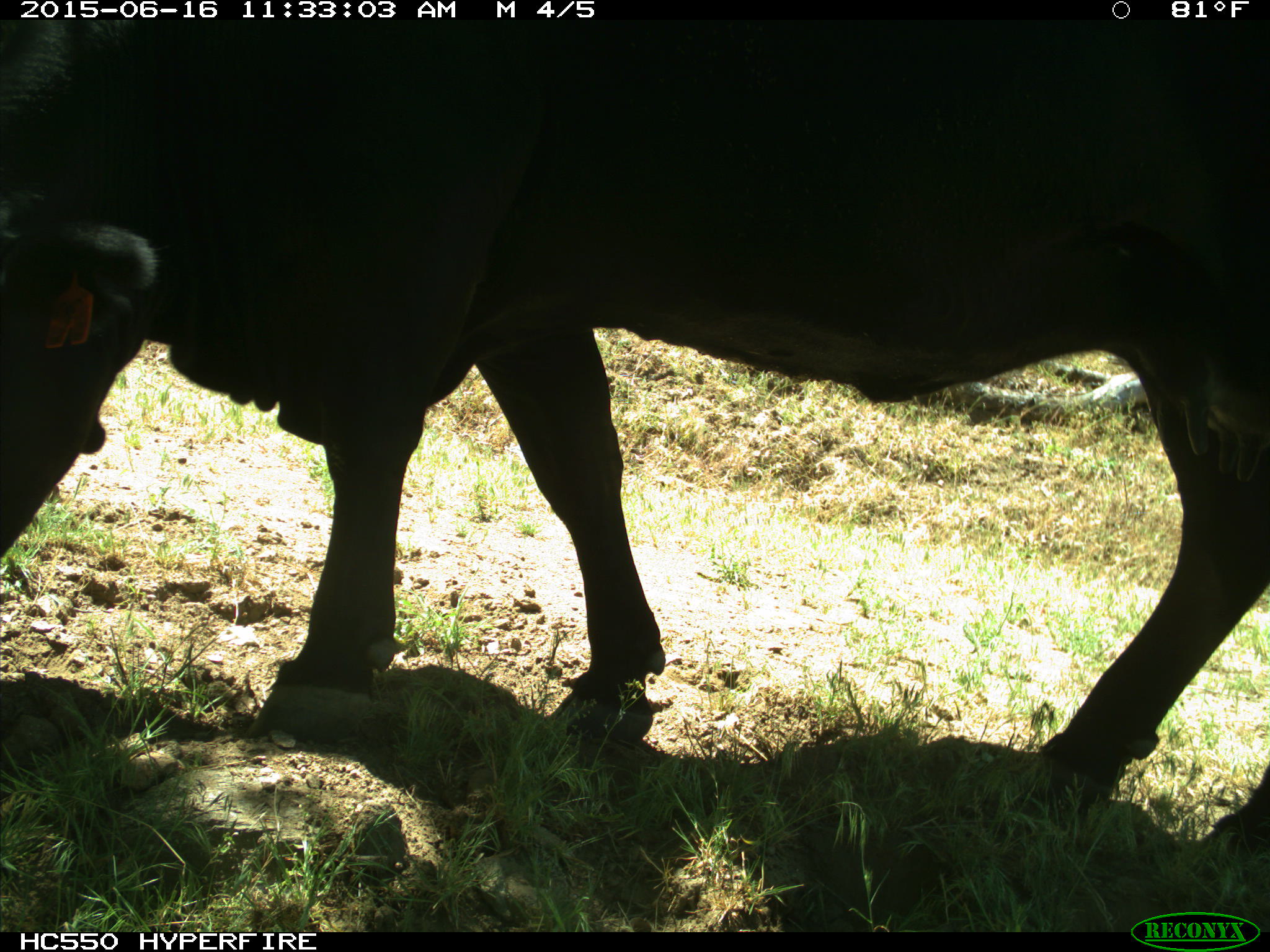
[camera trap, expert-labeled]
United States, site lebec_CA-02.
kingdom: Animalia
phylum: Chordata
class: Mammalia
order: Artiodactyla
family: Bovidae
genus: Bos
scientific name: Bos taurus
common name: domestic cow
Bos taurus (domestic cow).